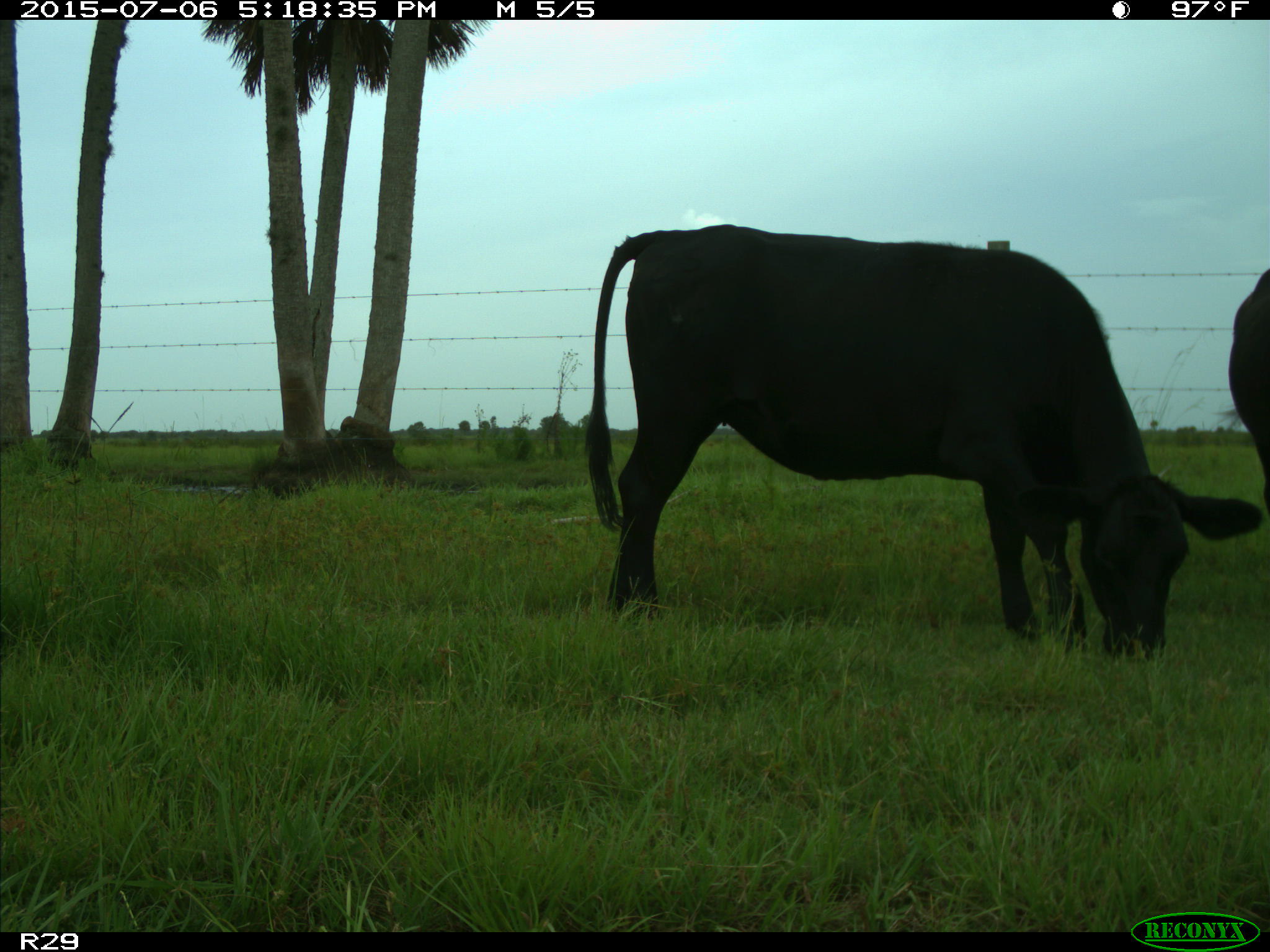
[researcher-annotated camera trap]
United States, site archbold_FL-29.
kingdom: Animalia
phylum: Chordata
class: Mammalia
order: Artiodactyla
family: Bovidae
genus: Bos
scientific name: Bos taurus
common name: domestic cow